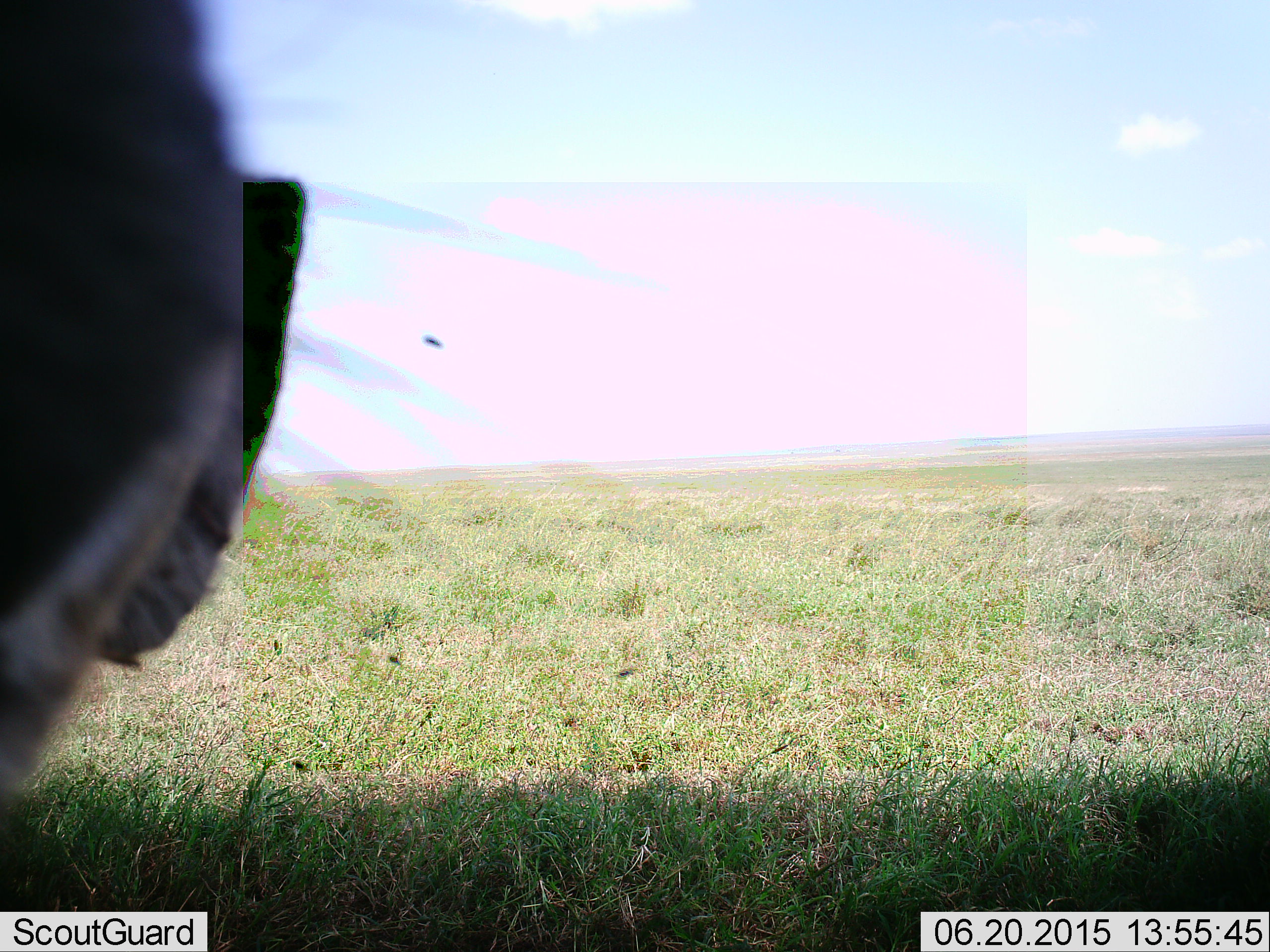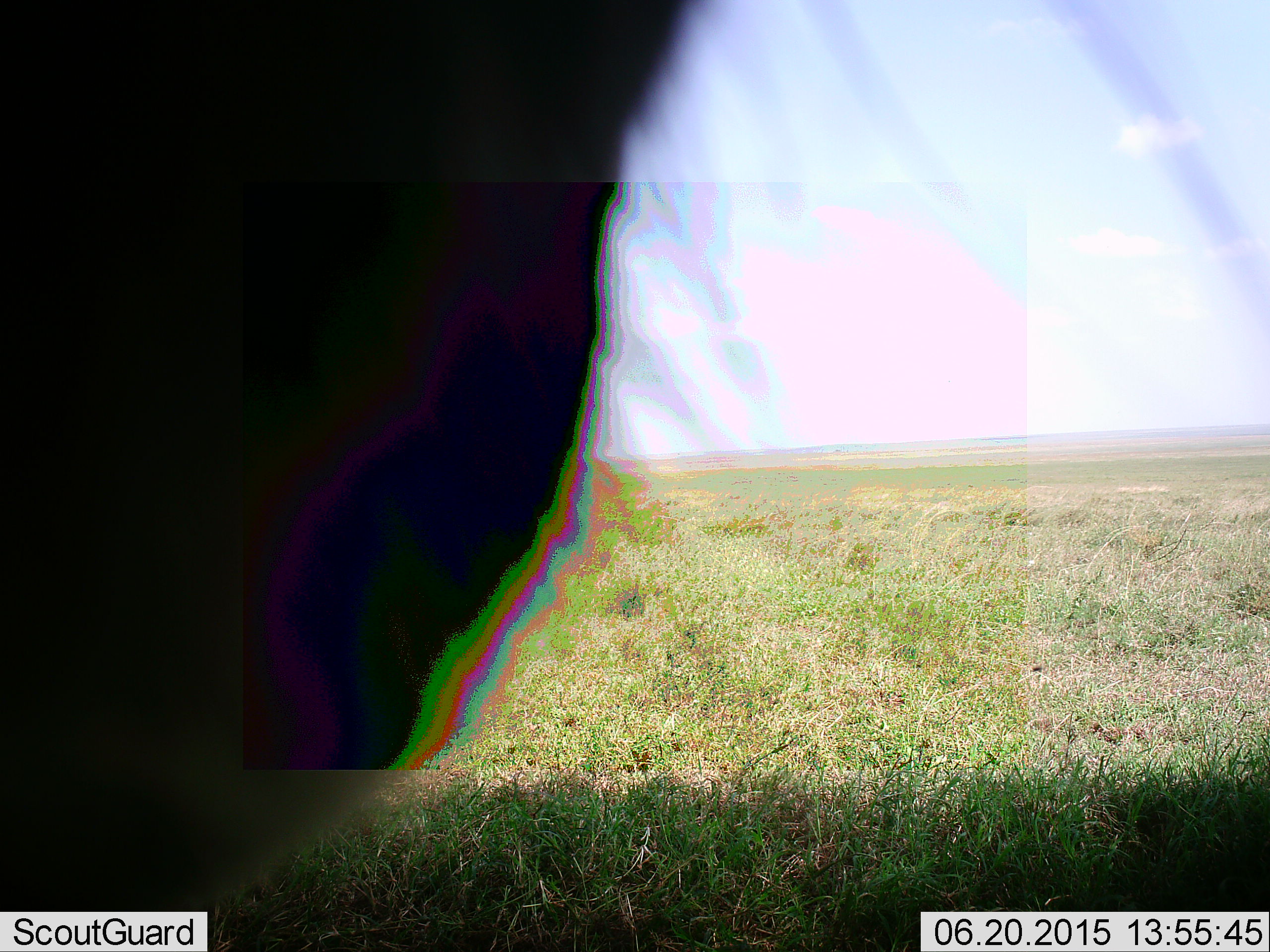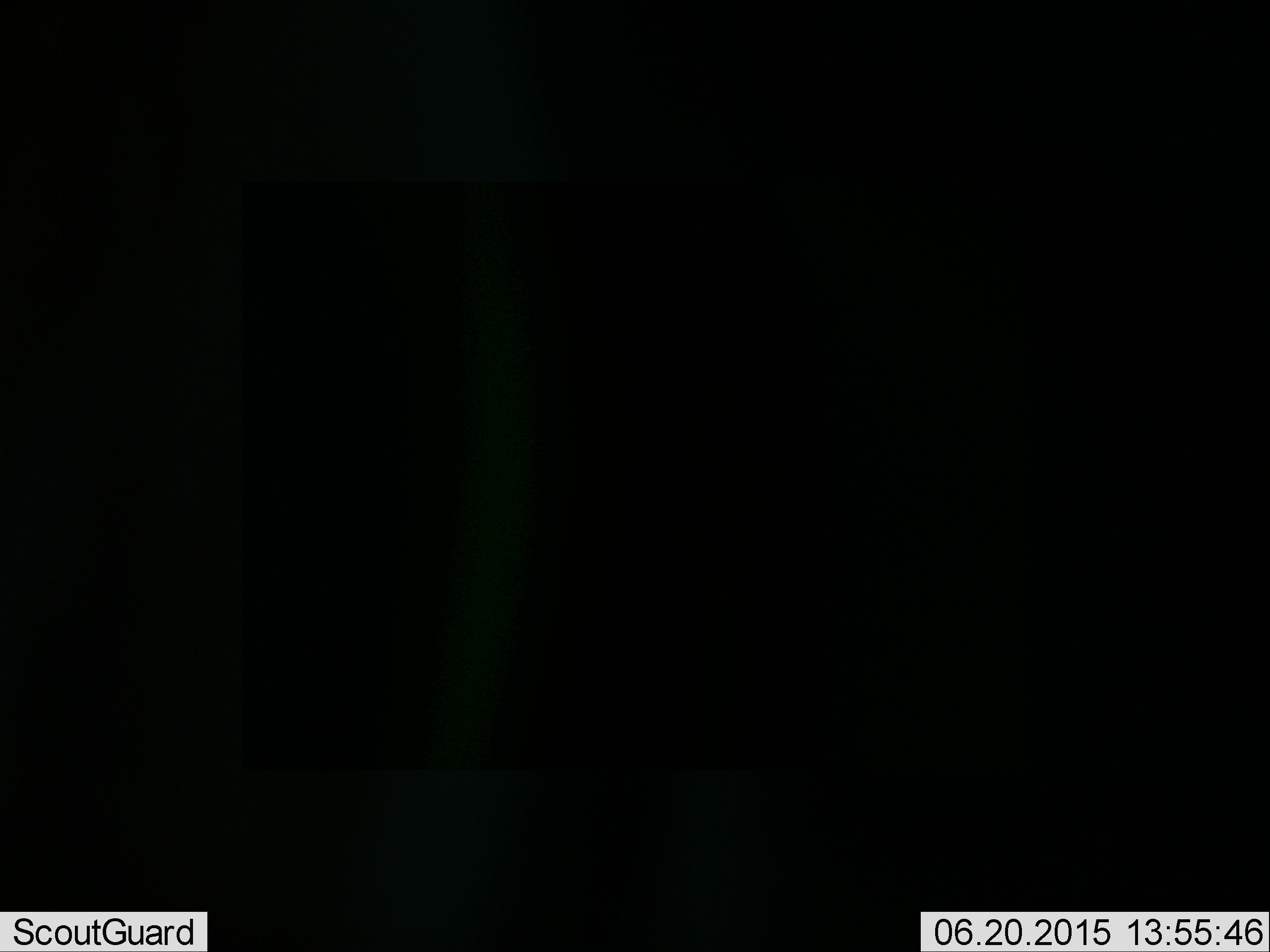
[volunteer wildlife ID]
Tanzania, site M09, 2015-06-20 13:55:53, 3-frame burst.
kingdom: Animalia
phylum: Chordata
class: Mammalia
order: Artiodactyla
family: Bovidae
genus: Connochaetes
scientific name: Connochaetes taurinus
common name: blue wildebeest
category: wildebeest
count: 1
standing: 40%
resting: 0%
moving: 20%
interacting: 40%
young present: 0%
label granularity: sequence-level